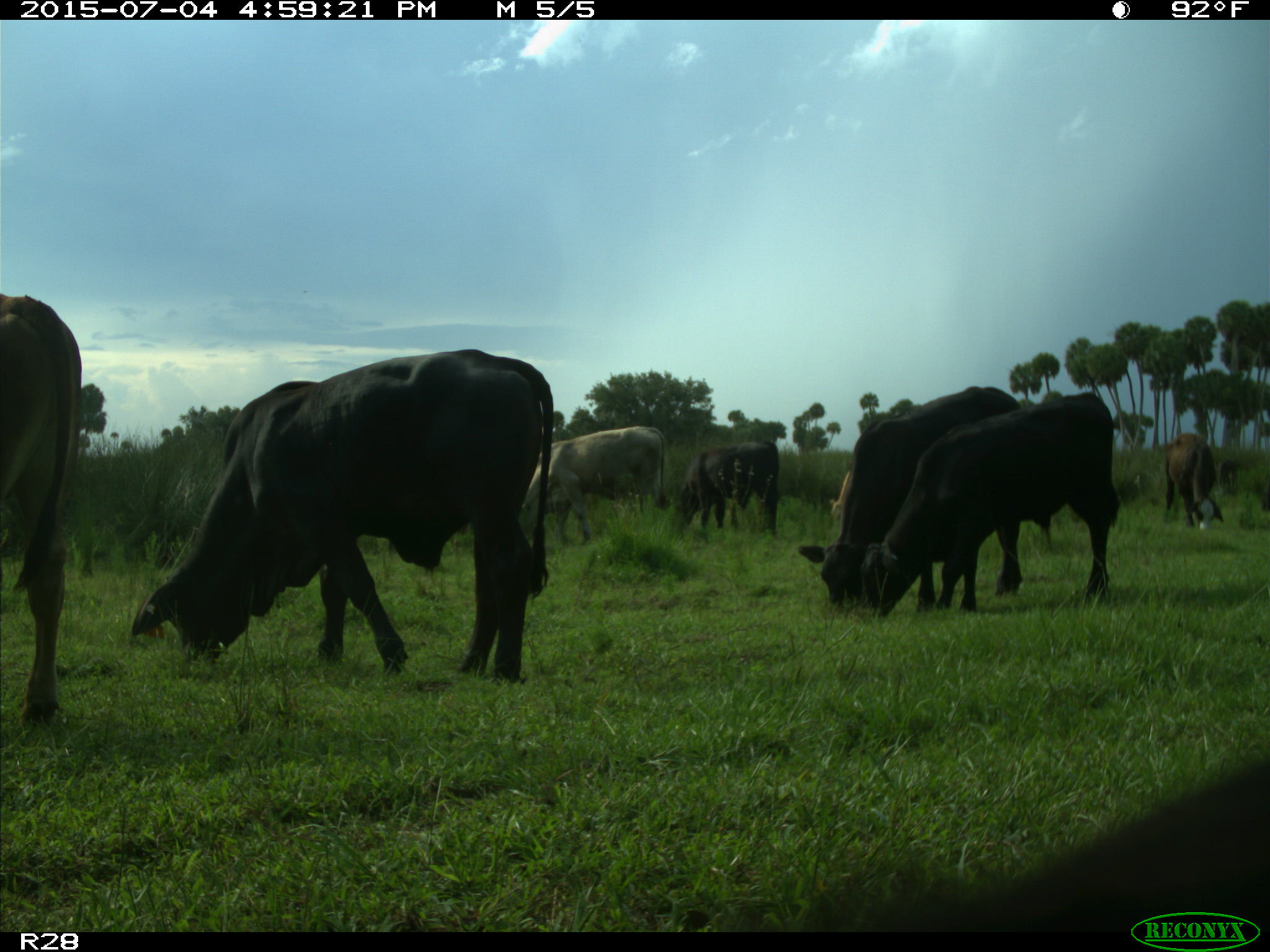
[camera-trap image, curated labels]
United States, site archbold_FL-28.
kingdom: Animalia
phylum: Chordata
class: Mammalia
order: Artiodactyla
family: Bovidae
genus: Bos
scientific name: Bos taurus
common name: domestic cow